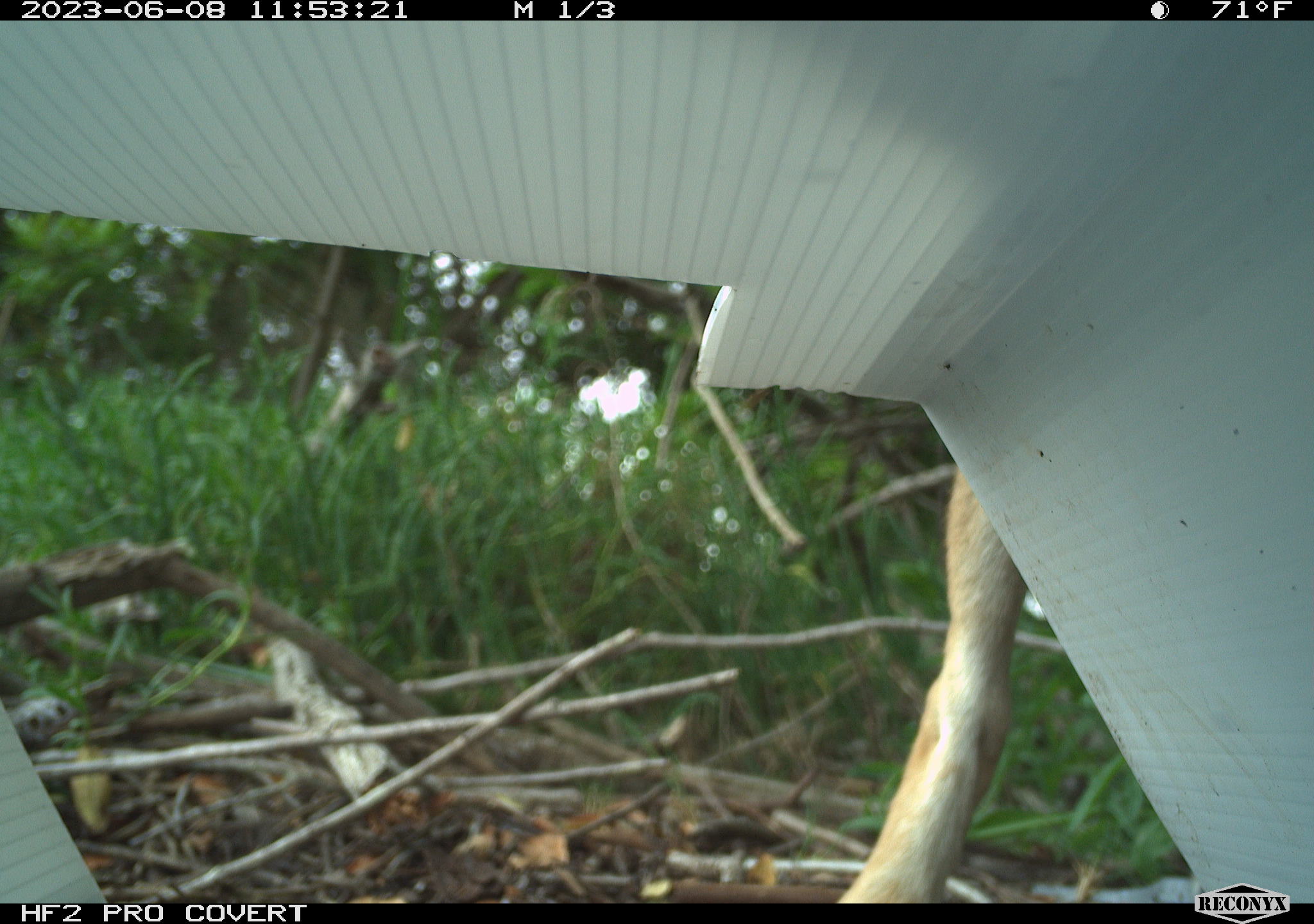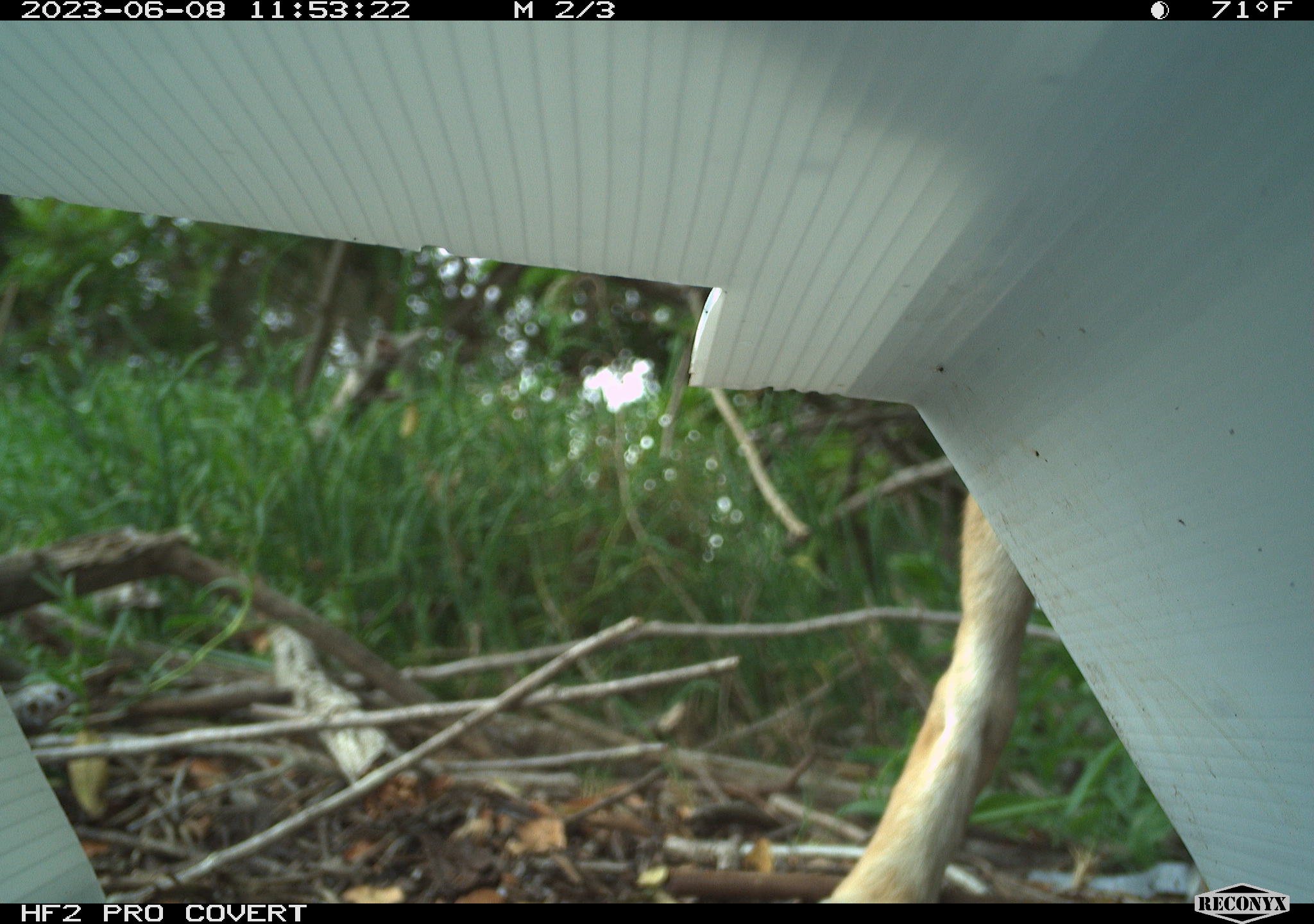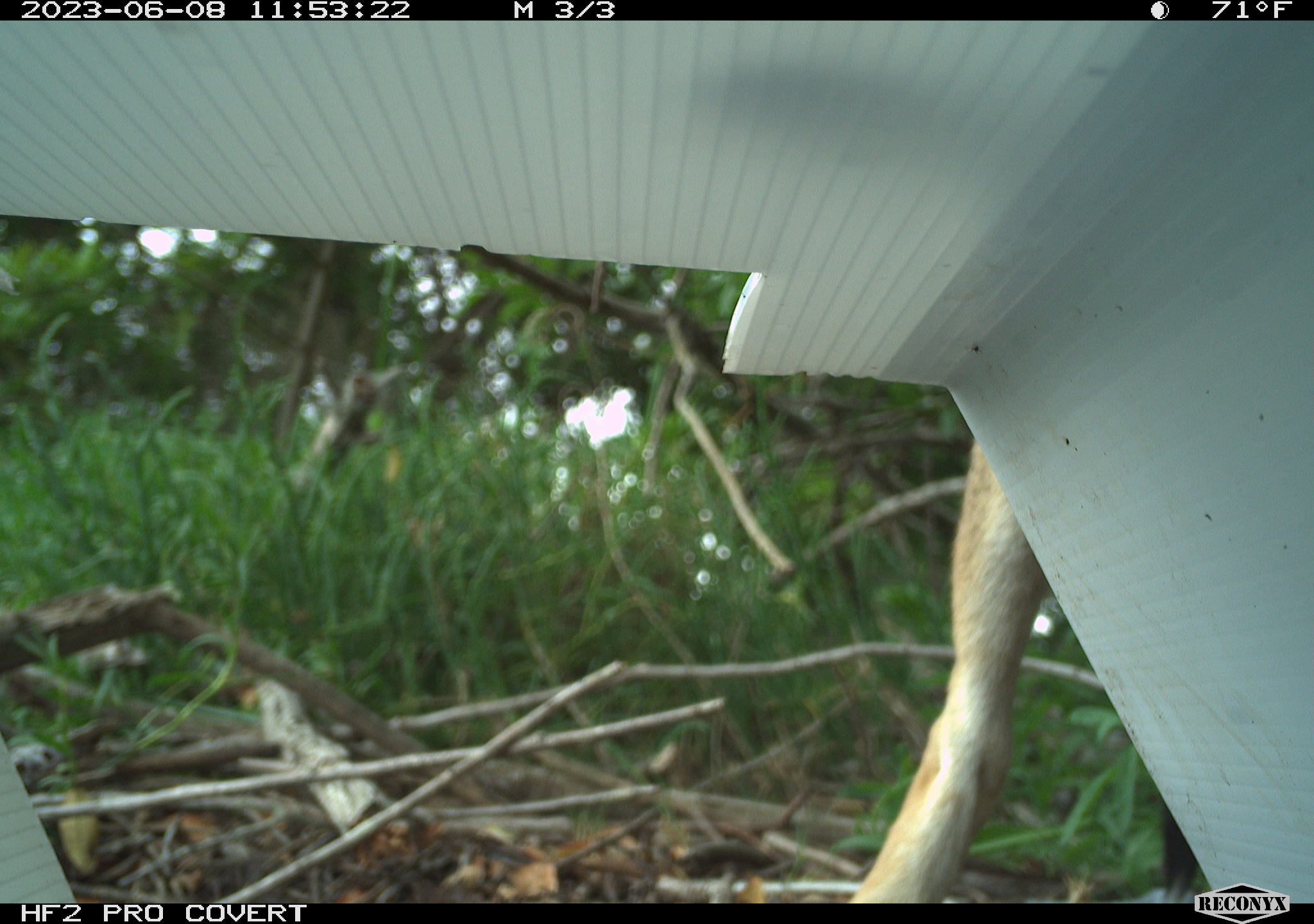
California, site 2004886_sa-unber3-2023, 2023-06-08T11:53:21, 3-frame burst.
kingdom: Animalia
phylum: Chordata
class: Mammalia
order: Carnivora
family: Canidae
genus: Canis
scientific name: Canis latrans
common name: coyote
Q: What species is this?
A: Coyote (Canis latrans).